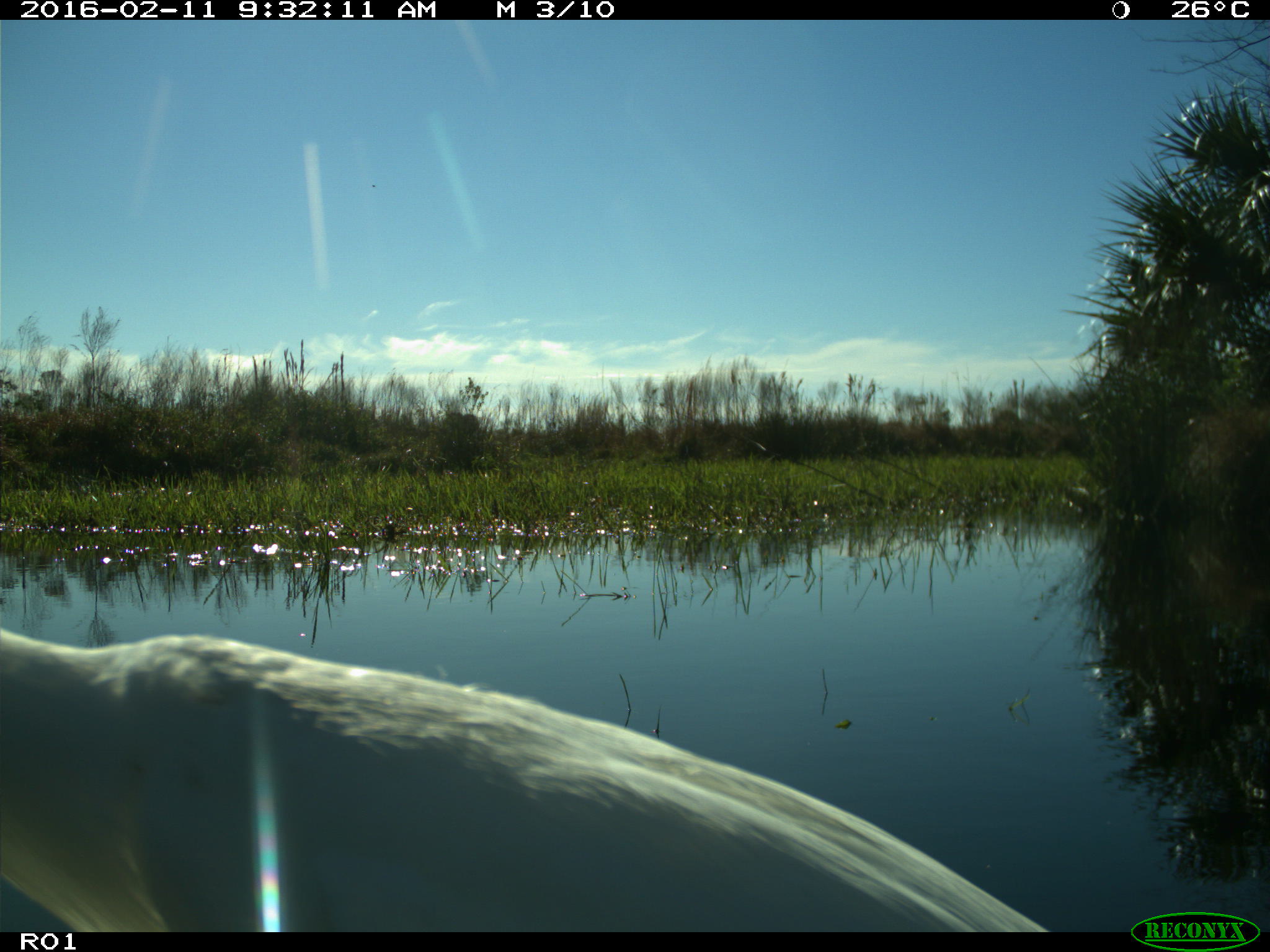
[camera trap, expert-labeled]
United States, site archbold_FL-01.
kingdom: Animalia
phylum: Chordata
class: Aves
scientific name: Aves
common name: birds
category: unidentified bird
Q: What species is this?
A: Unidentified bird (birds) (Aves).